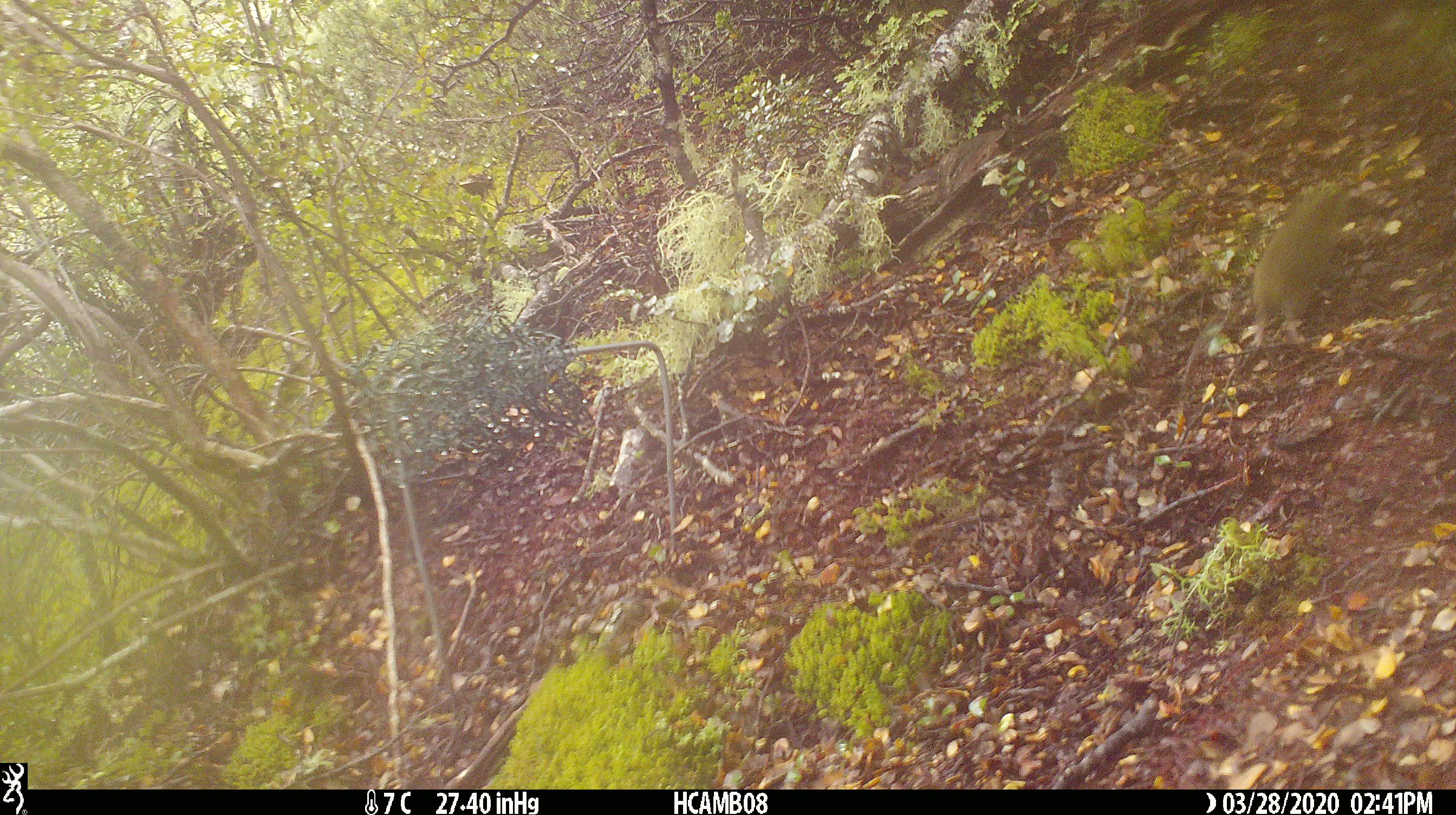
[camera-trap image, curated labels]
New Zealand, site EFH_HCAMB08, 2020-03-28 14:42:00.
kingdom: Animalia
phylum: Chordata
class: Mammalia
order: Rodentia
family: Muridae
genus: Mus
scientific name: Mus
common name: mouse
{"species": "mouse (Mus)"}